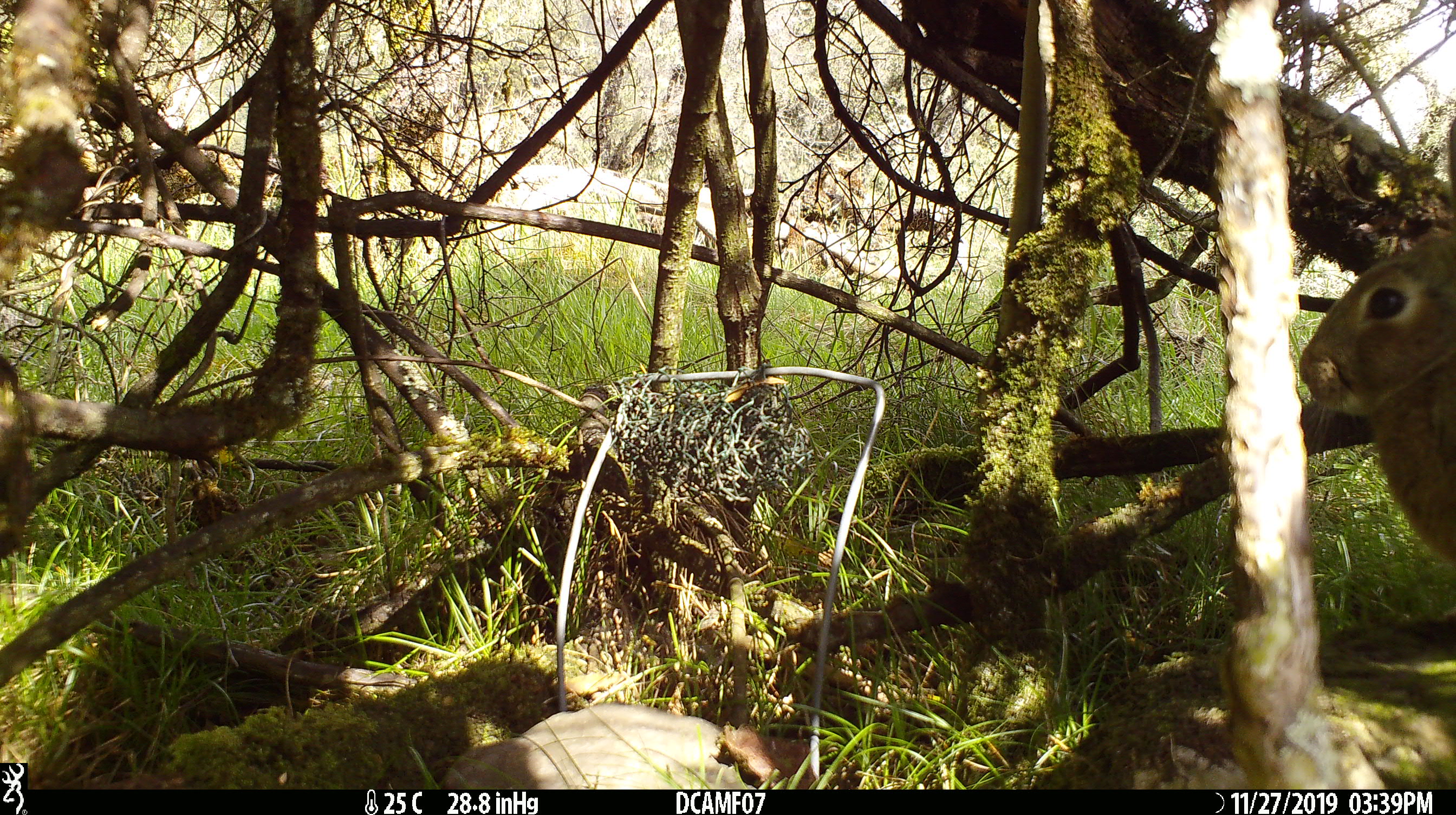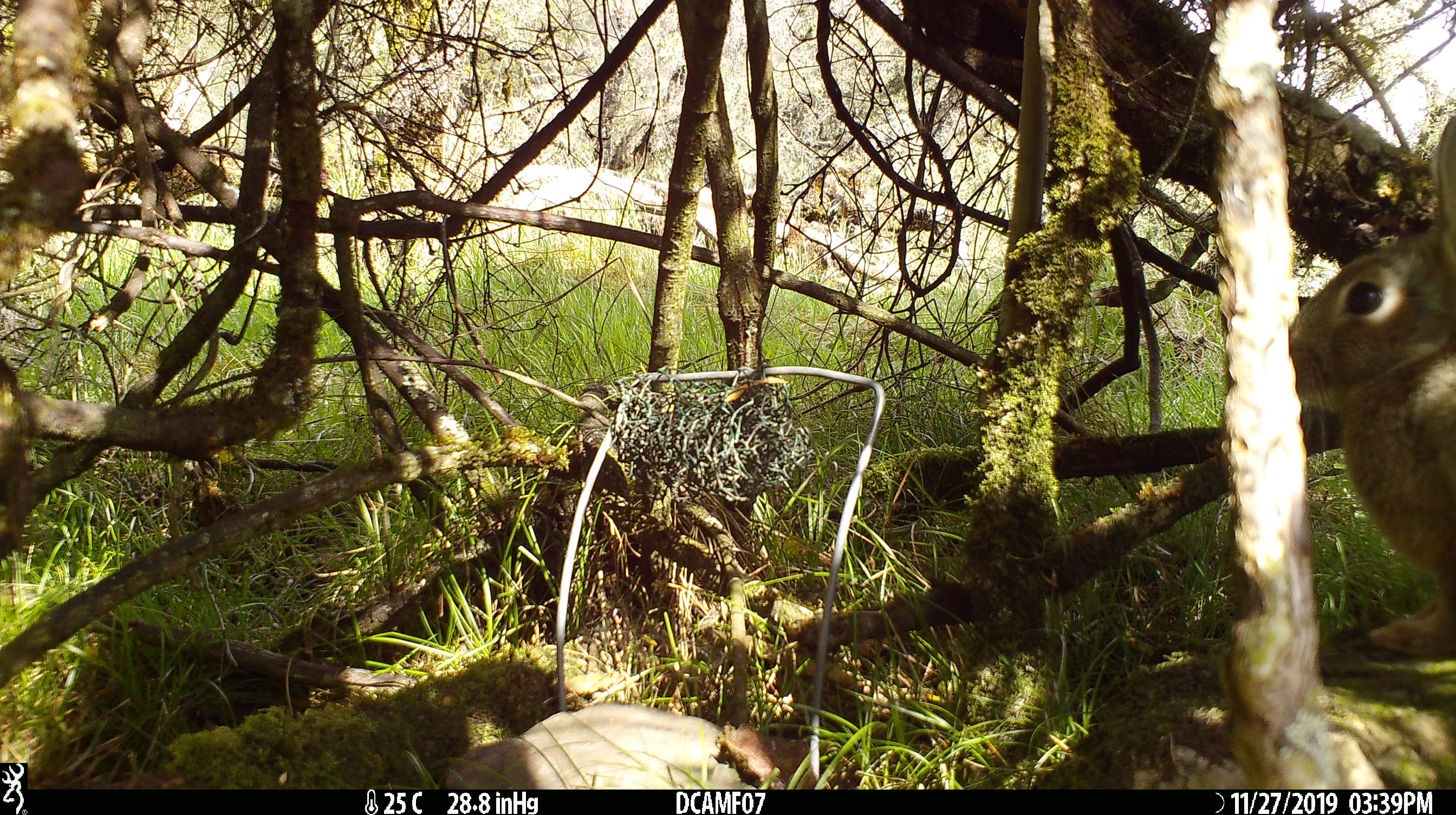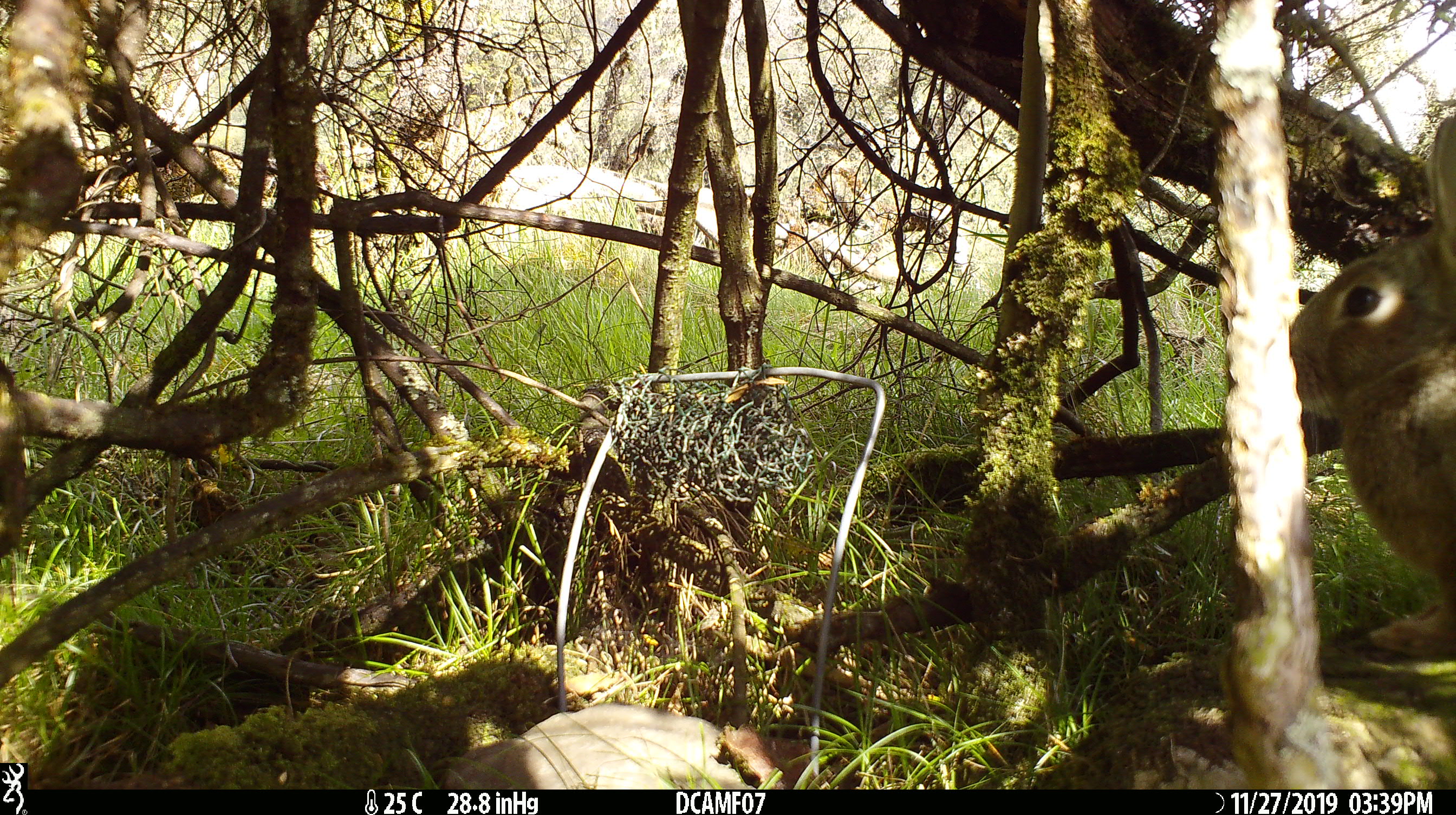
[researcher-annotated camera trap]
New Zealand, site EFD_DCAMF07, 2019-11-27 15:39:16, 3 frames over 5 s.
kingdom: Animalia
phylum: Chordata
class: Mammalia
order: Lagomorpha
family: Leporidae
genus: Oryctolagus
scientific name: Oryctolagus cuniculus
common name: european rabbit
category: rabbit